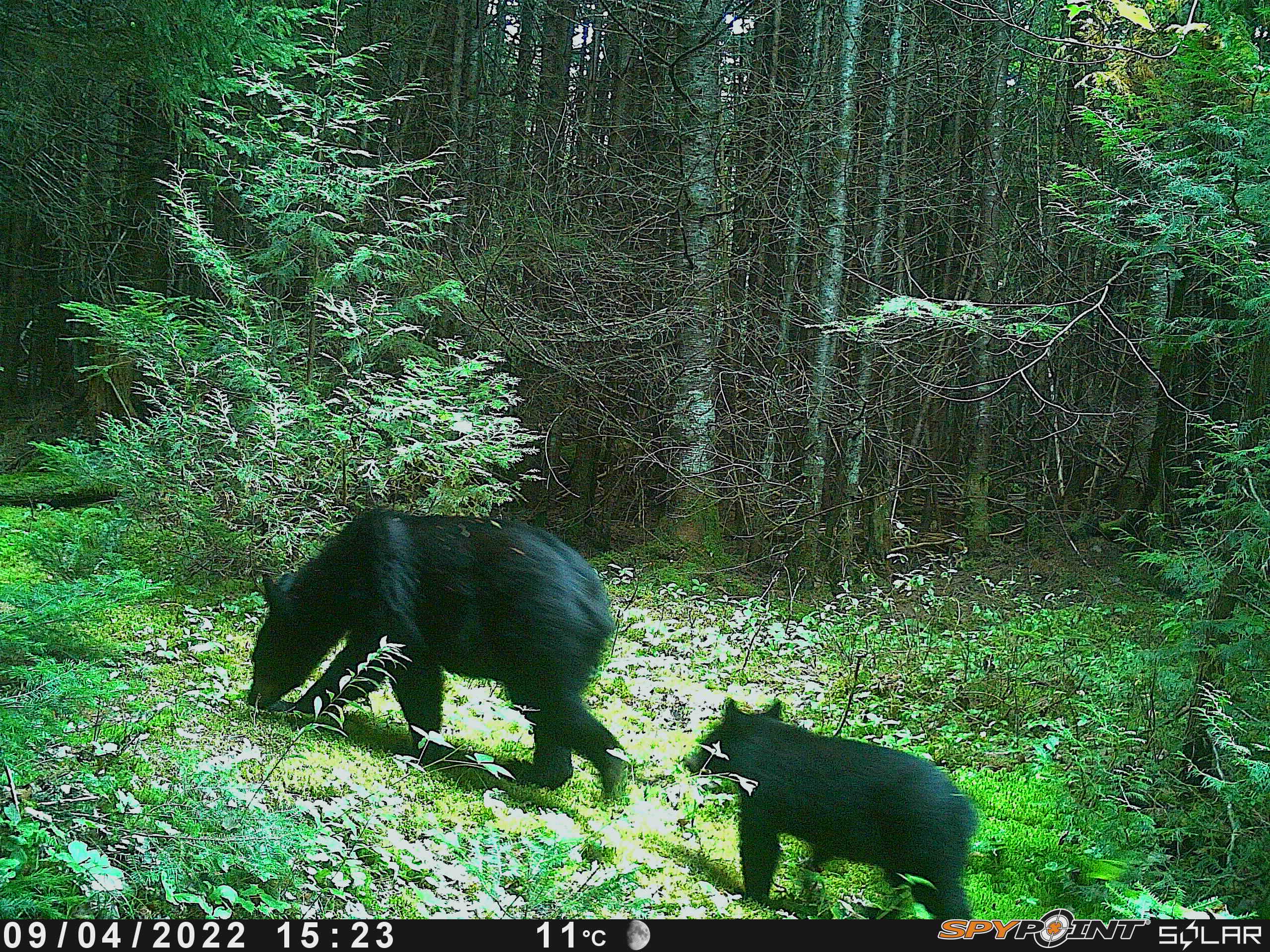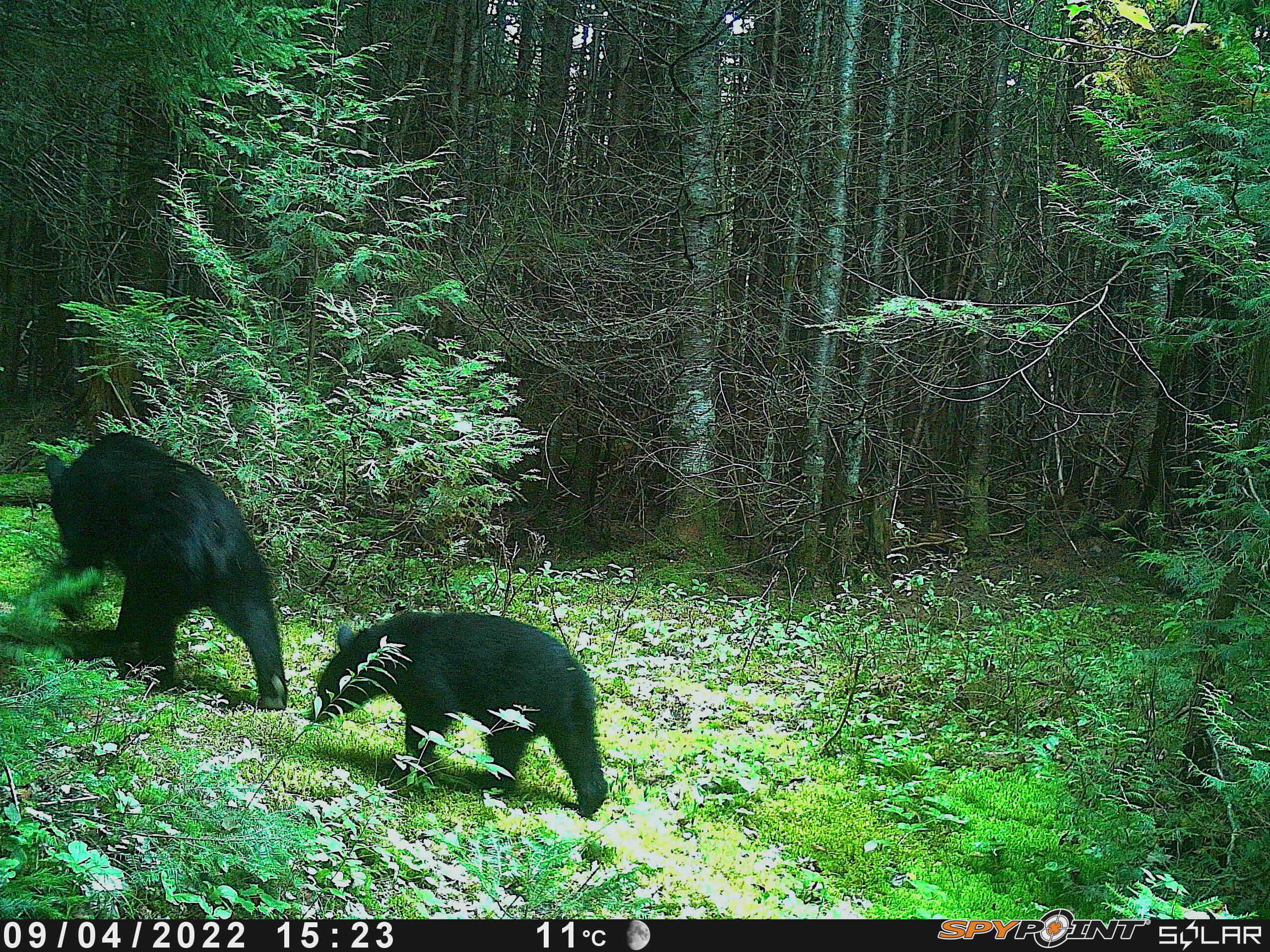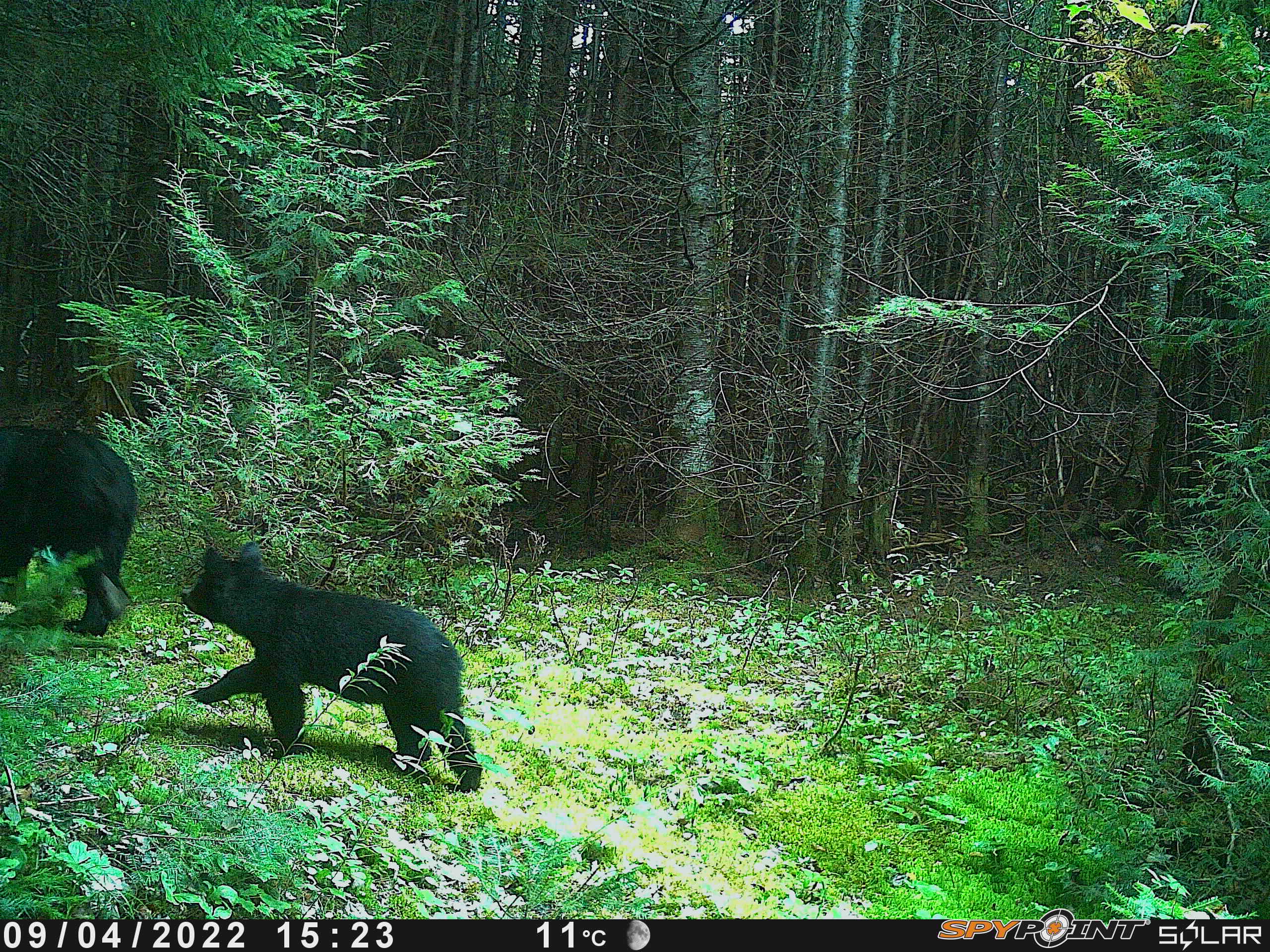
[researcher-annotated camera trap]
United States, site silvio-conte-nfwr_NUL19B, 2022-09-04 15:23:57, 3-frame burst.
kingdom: Animalia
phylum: Chordata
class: Mammalia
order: Carnivora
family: Ursidae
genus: Ursus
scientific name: Ursus americanus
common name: black bear